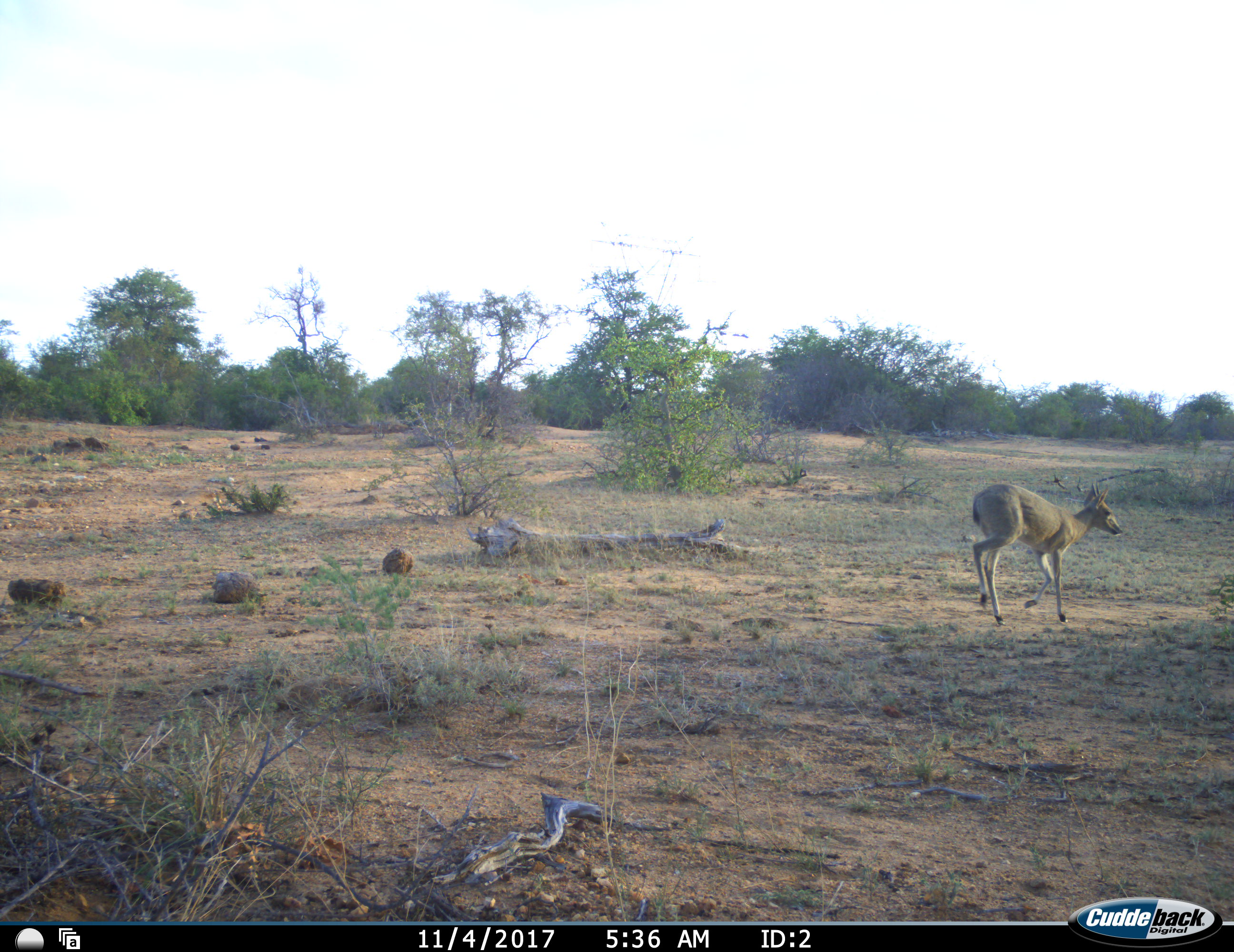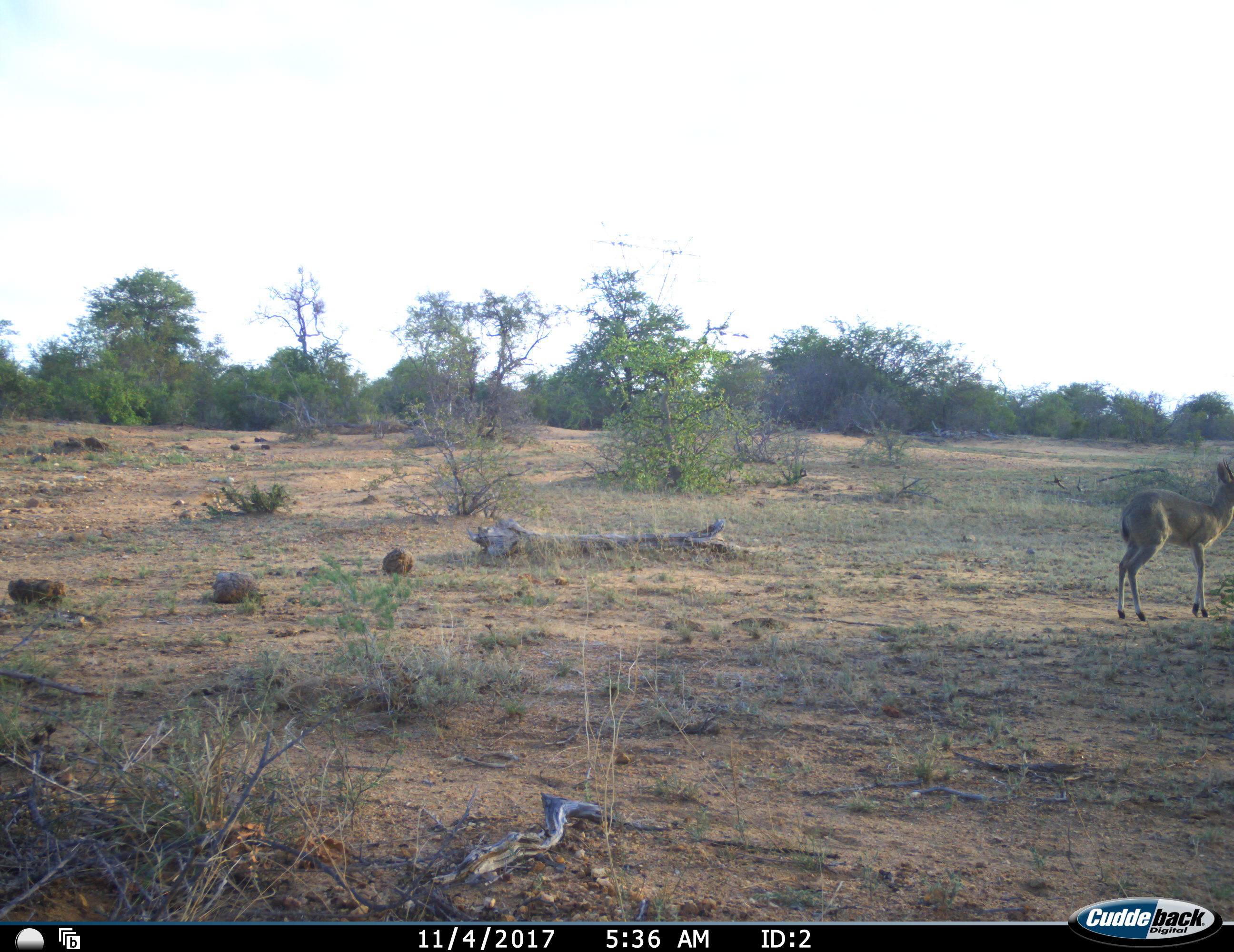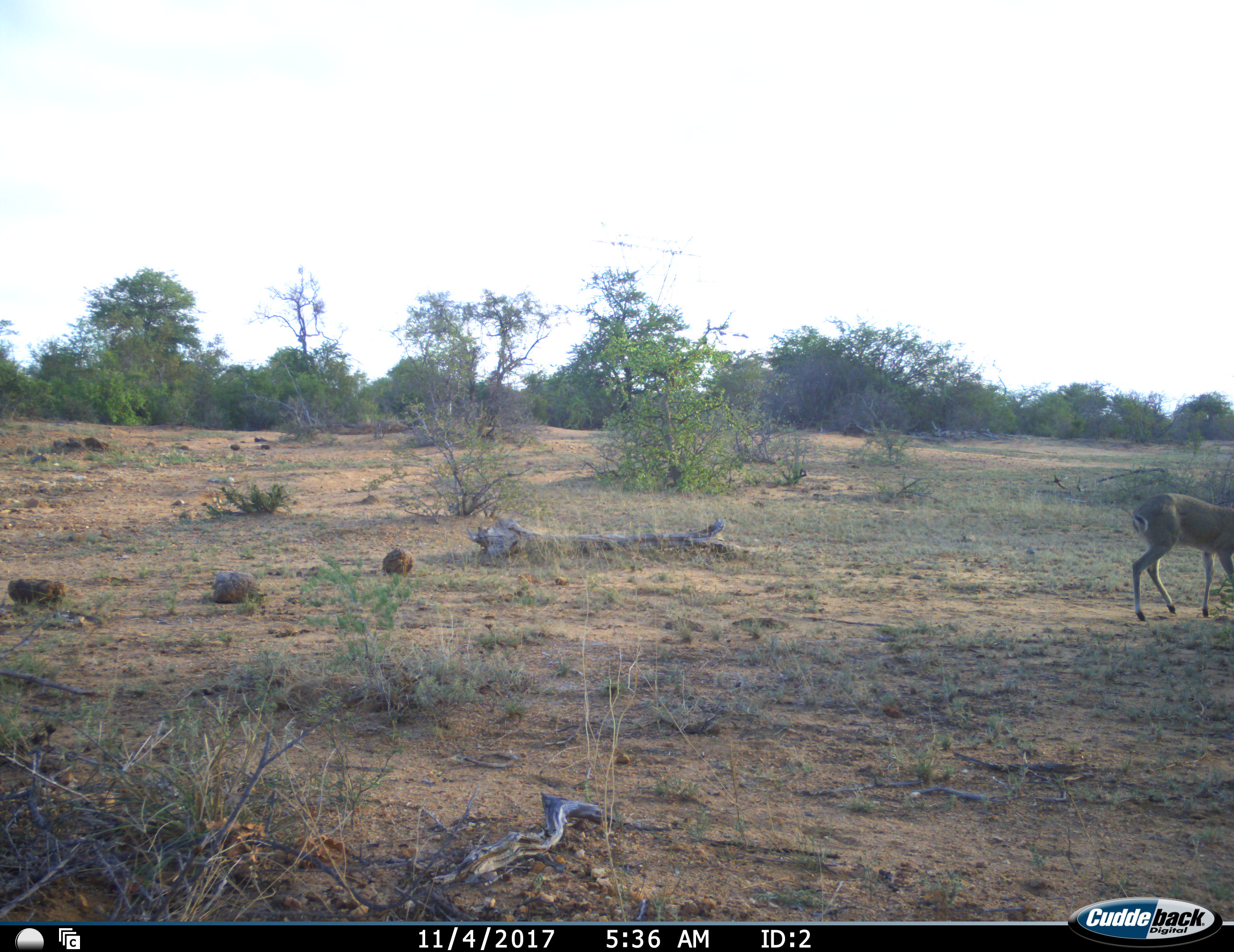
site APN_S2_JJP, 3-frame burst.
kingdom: Animalia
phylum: Chordata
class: Mammalia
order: Artiodactyla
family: Bovidae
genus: Sylvicapra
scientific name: Sylvicapra grimmia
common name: common duiker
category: duikercommongrey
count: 1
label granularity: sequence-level